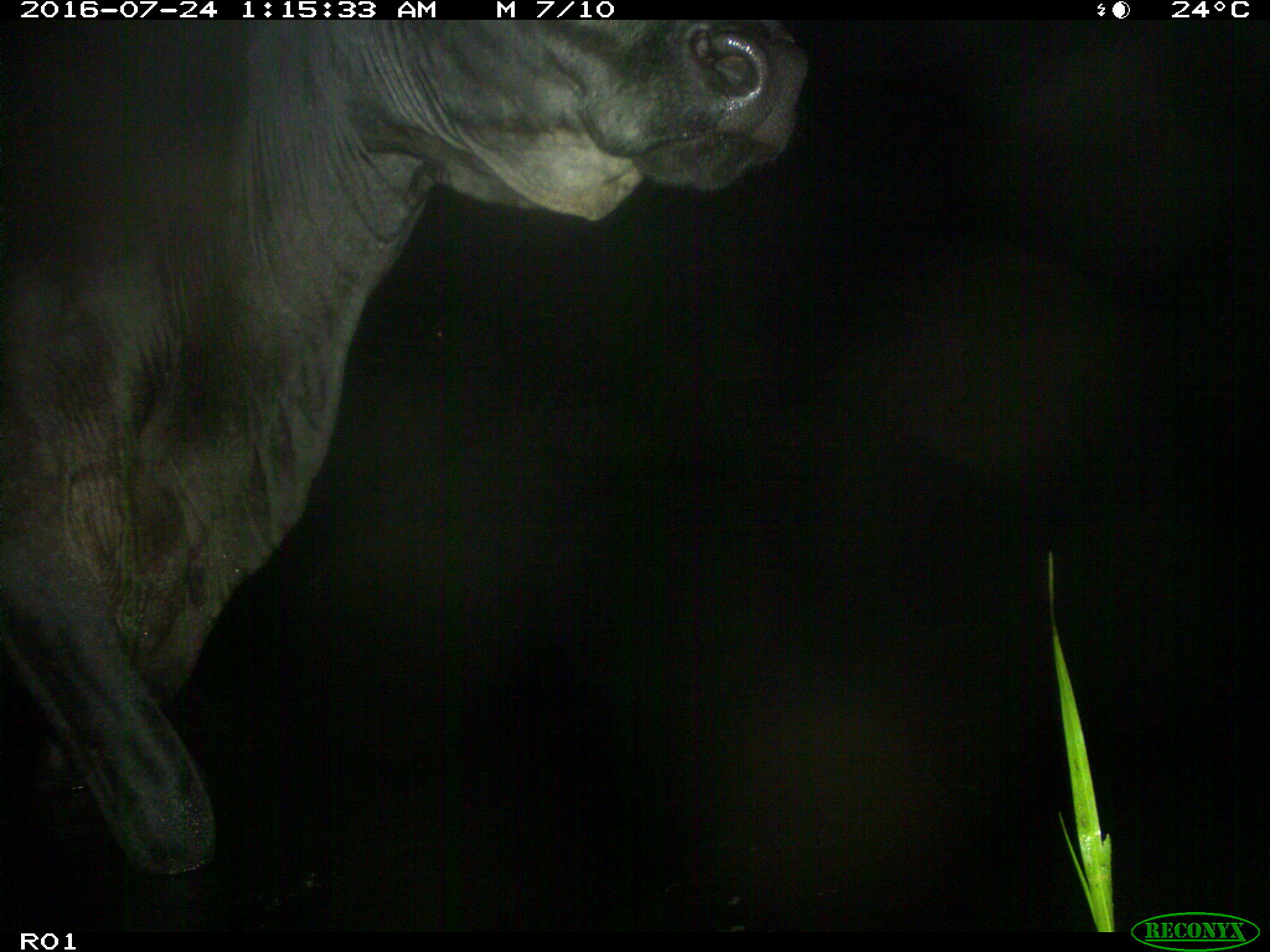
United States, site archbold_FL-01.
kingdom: Animalia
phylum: Chordata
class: Mammalia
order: Artiodactyla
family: Bovidae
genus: Bos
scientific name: Bos taurus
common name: domestic cow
Bos taurus (domestic cow).